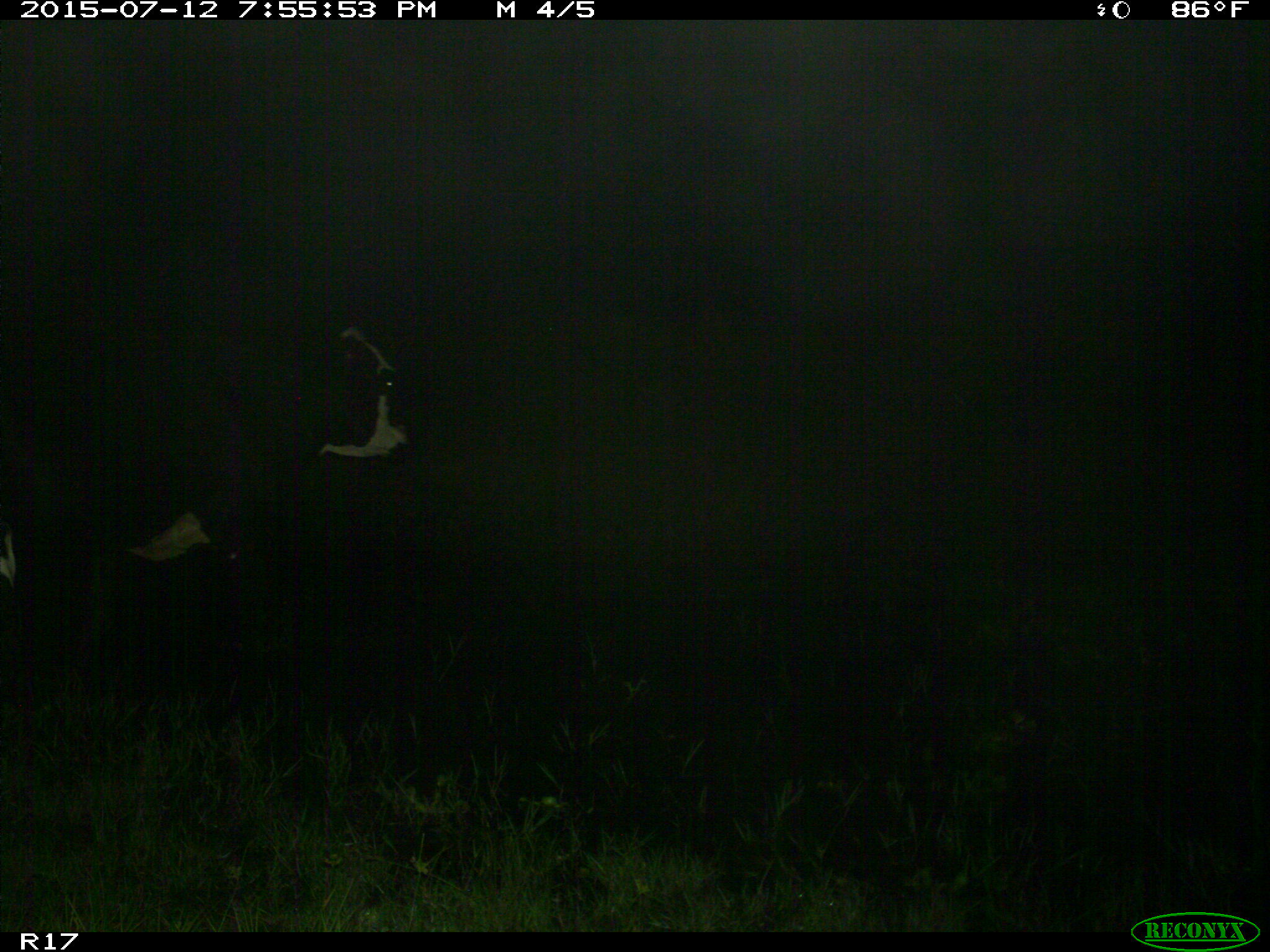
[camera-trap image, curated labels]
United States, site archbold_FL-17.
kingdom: Animalia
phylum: Chordata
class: Mammalia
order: Artiodactyla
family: Bovidae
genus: Bos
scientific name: Bos taurus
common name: domestic cow